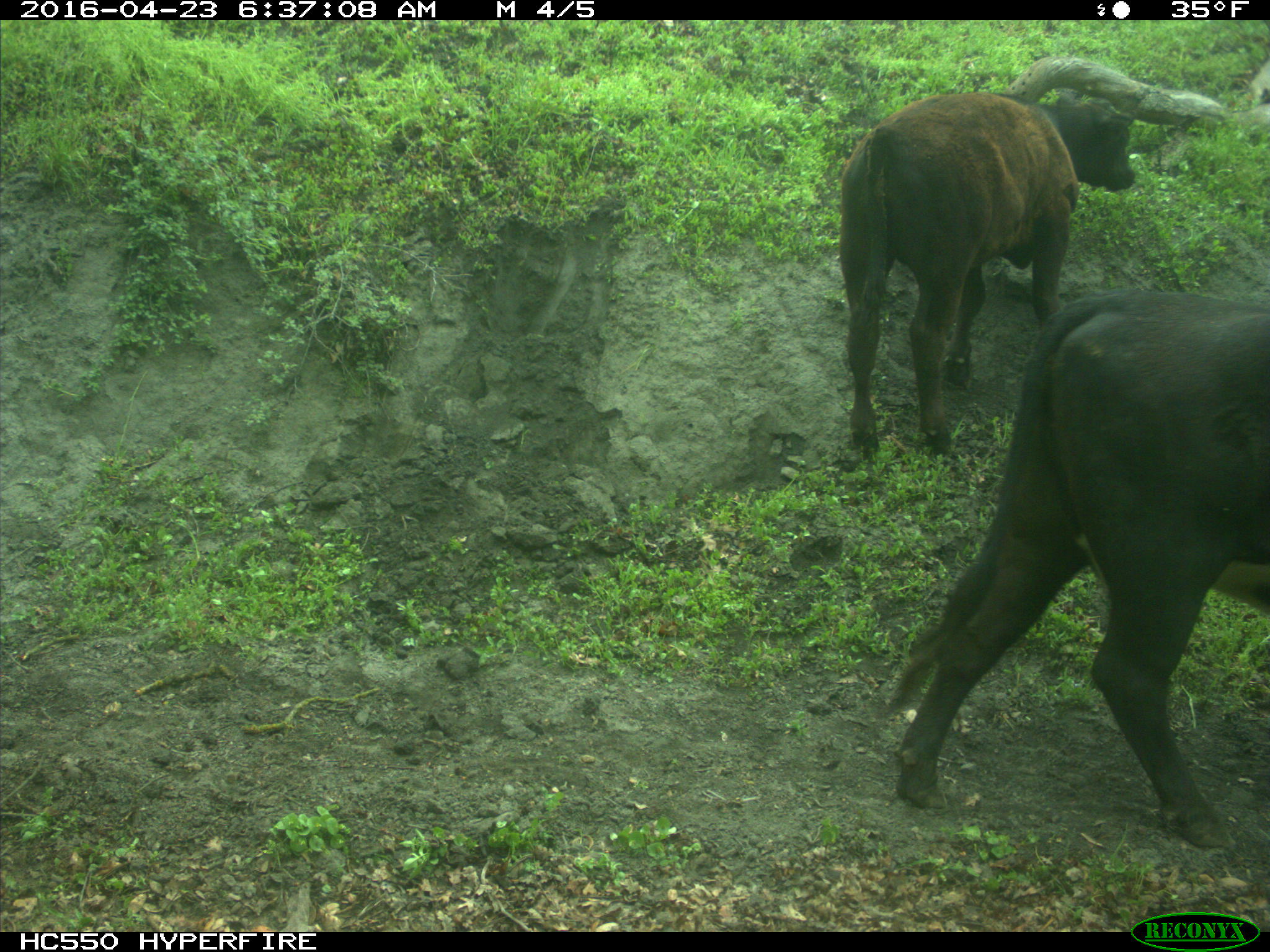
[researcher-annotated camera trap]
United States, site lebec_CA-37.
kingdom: Animalia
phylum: Chordata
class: Mammalia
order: Artiodactyla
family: Bovidae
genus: Bos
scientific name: Bos taurus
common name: domestic cow